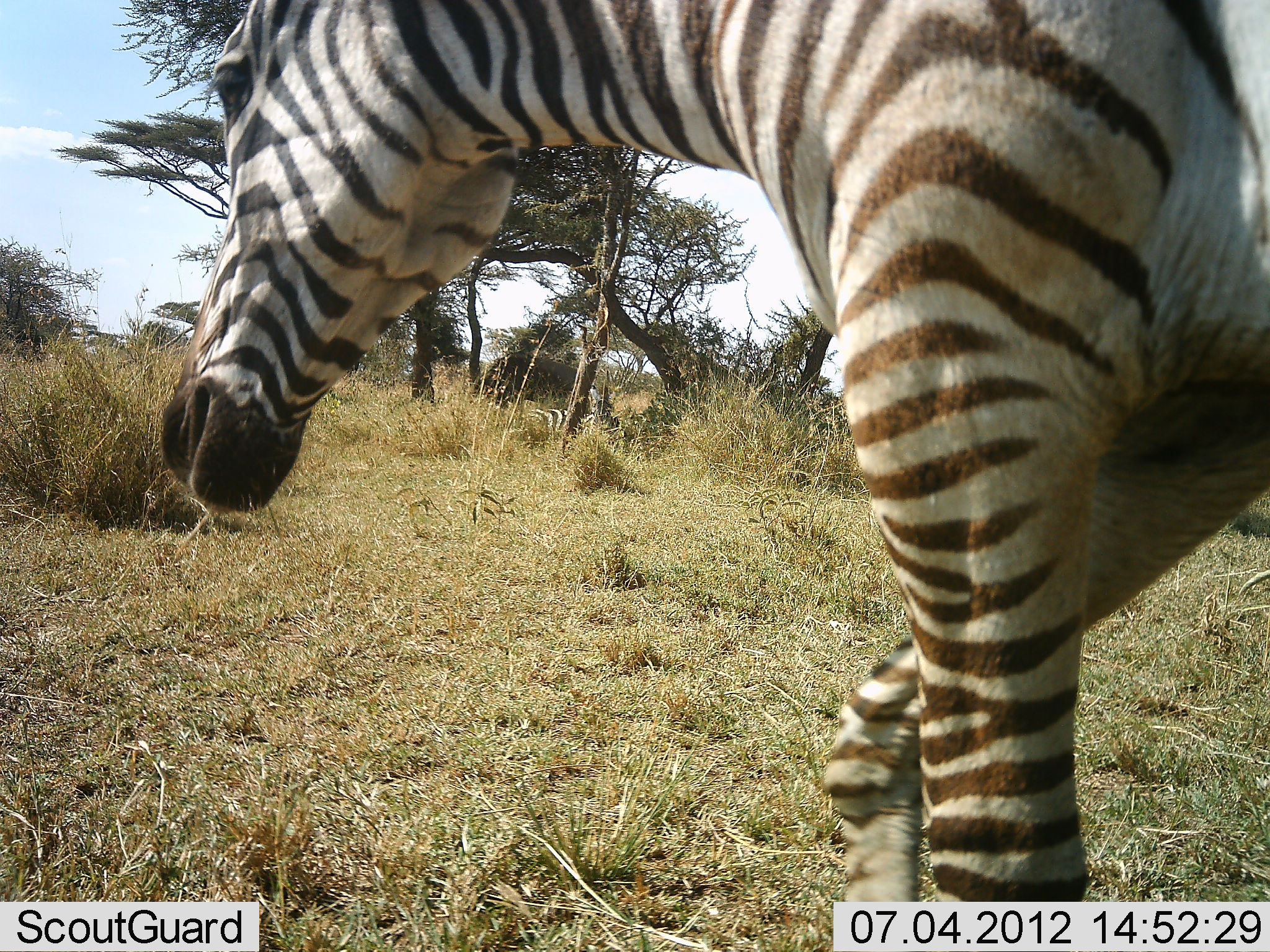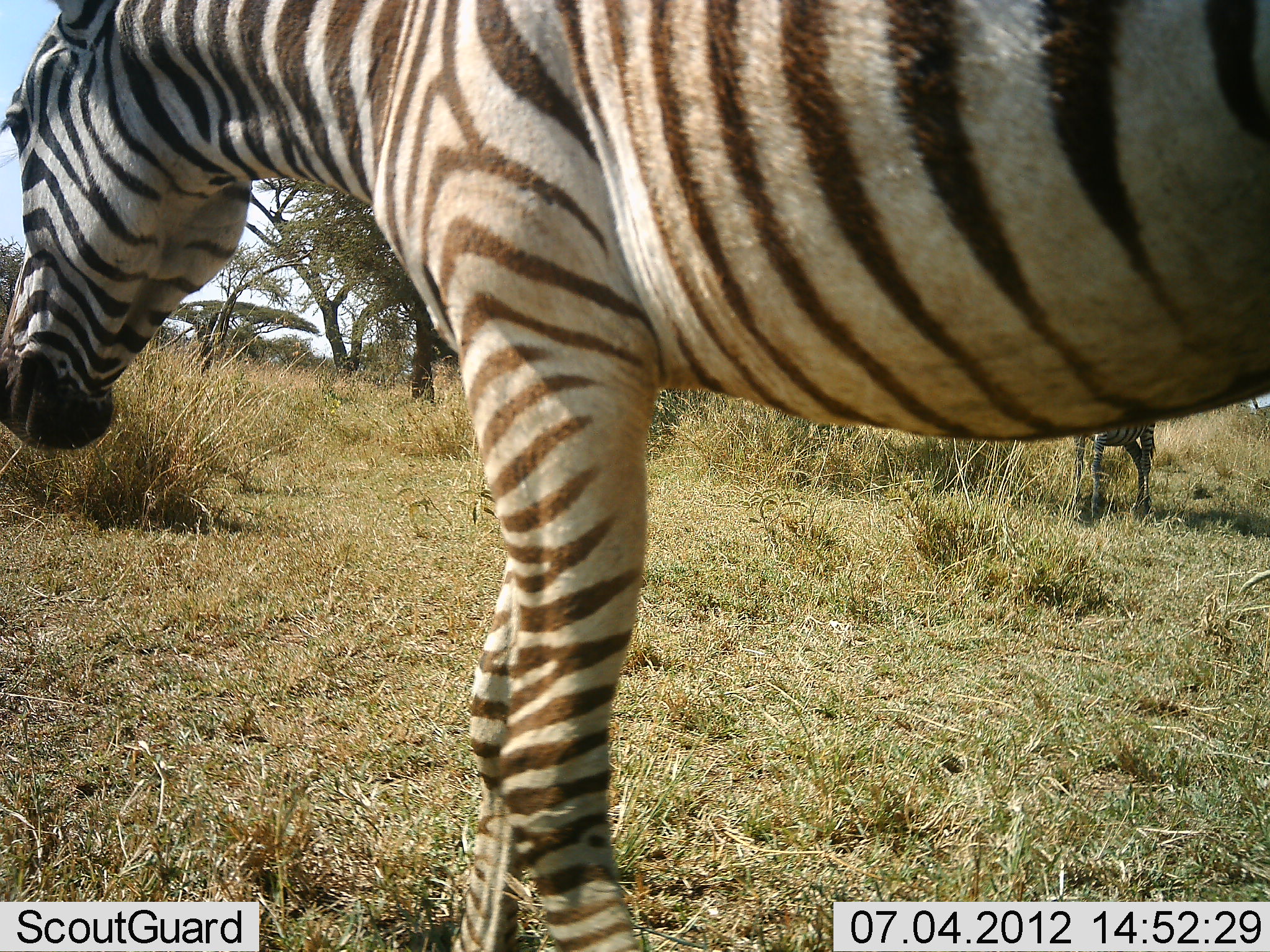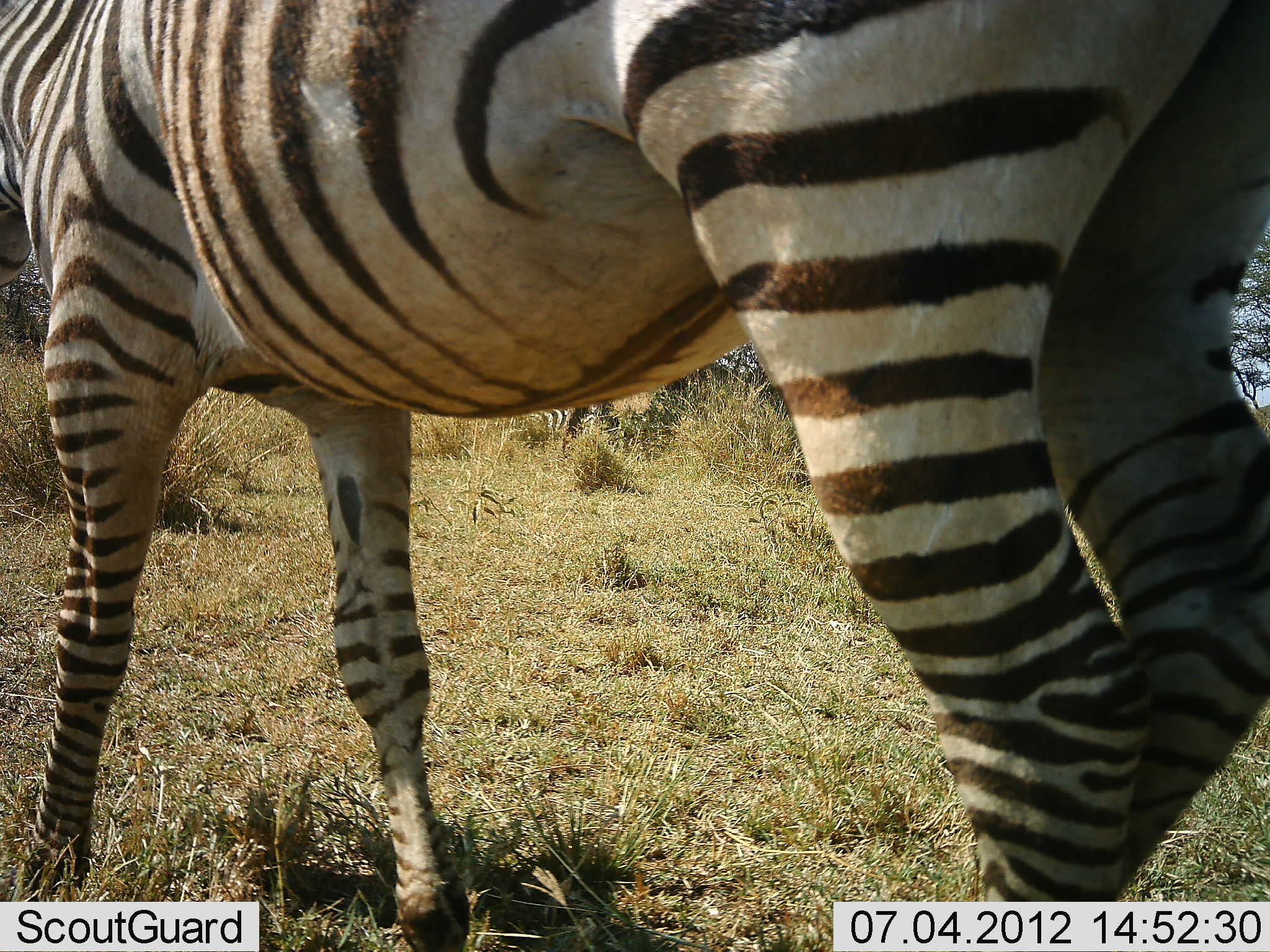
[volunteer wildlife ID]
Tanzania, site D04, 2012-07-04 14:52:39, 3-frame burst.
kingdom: Animalia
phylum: Chordata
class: Mammalia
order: Perissodactyla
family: Equidae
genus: Equus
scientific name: Equus quagga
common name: plains zebra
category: zebra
Zebra (plains zebra) (Equus quagga), count 3. Behavior (volunteer vote fractions): standing 90%, resting 0%, moving 80%, interacting 0%. Young present (vote fraction): 10%. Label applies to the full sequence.